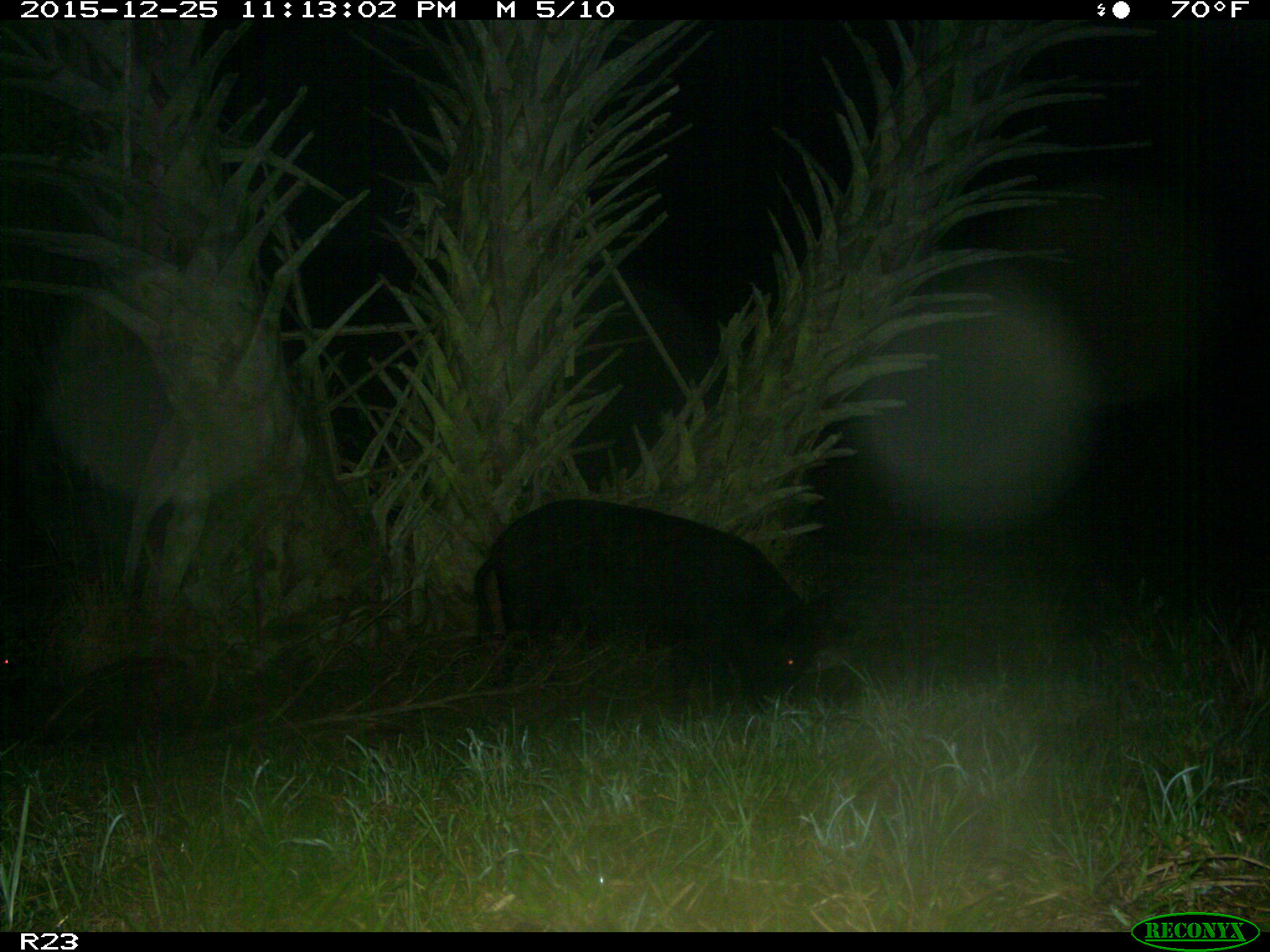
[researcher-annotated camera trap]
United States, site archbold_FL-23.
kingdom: Animalia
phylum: Chordata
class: Mammalia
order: Artiodactyla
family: Suidae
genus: Sus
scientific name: Sus scrofa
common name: wild boar